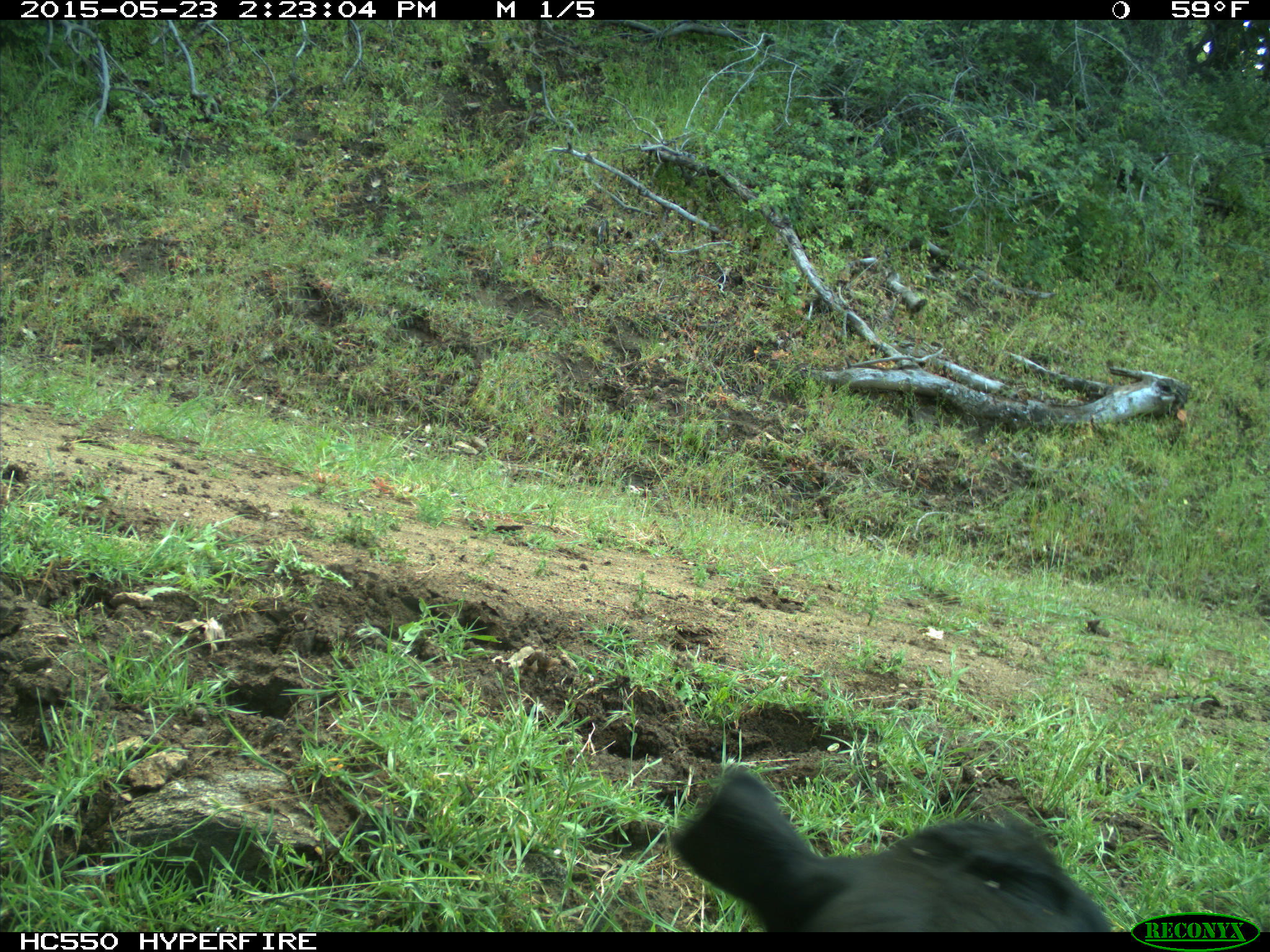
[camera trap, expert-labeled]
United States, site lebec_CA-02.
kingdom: Animalia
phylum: Chordata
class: Mammalia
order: Artiodactyla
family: Bovidae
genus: Bos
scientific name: Bos taurus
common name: domestic cow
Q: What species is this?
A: Bos taurus (domestic cow).